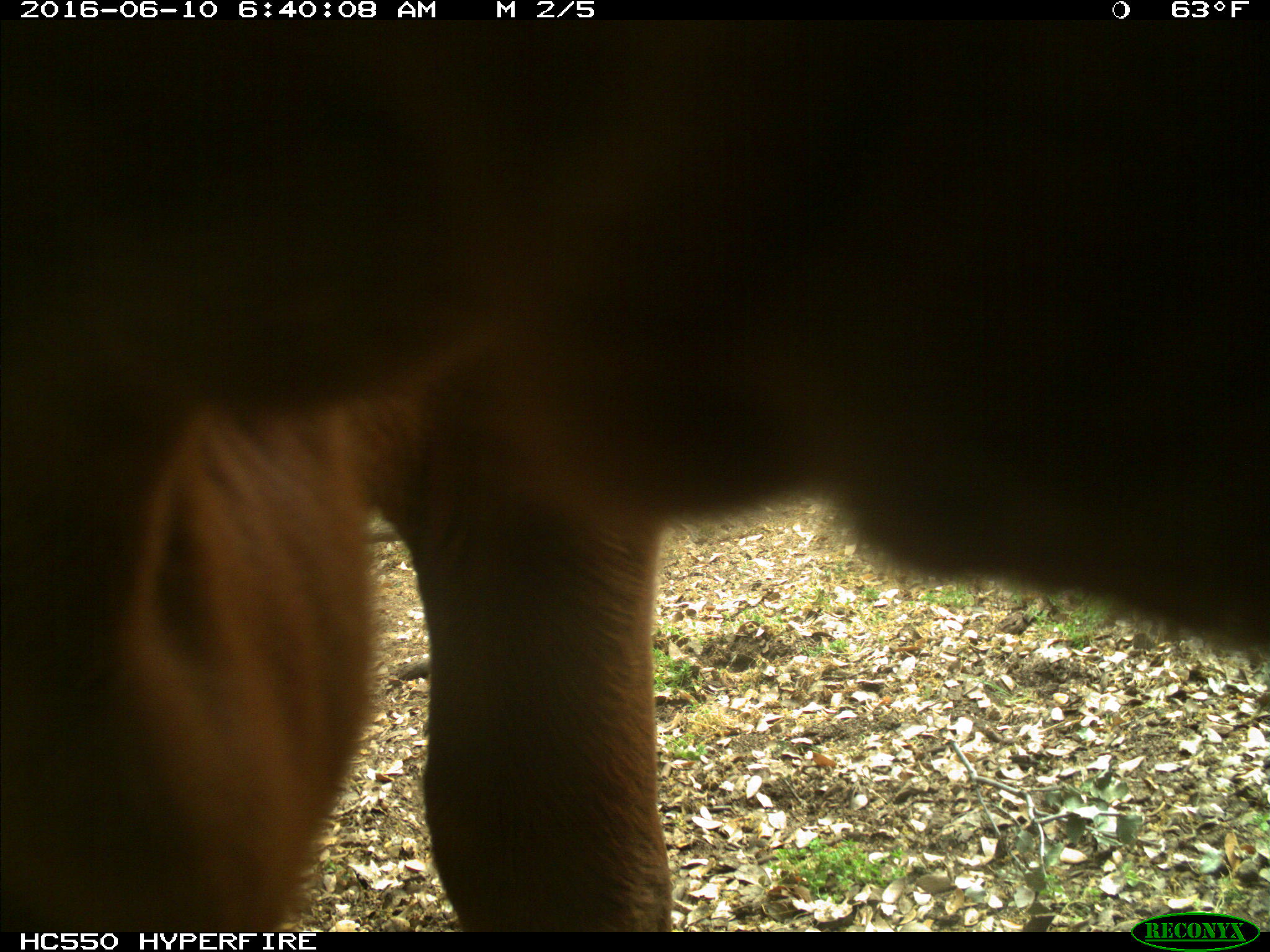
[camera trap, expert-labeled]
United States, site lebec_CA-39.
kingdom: Animalia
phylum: Chordata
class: Mammalia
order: Artiodactyla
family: Bovidae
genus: Bos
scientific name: Bos taurus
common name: domestic cow